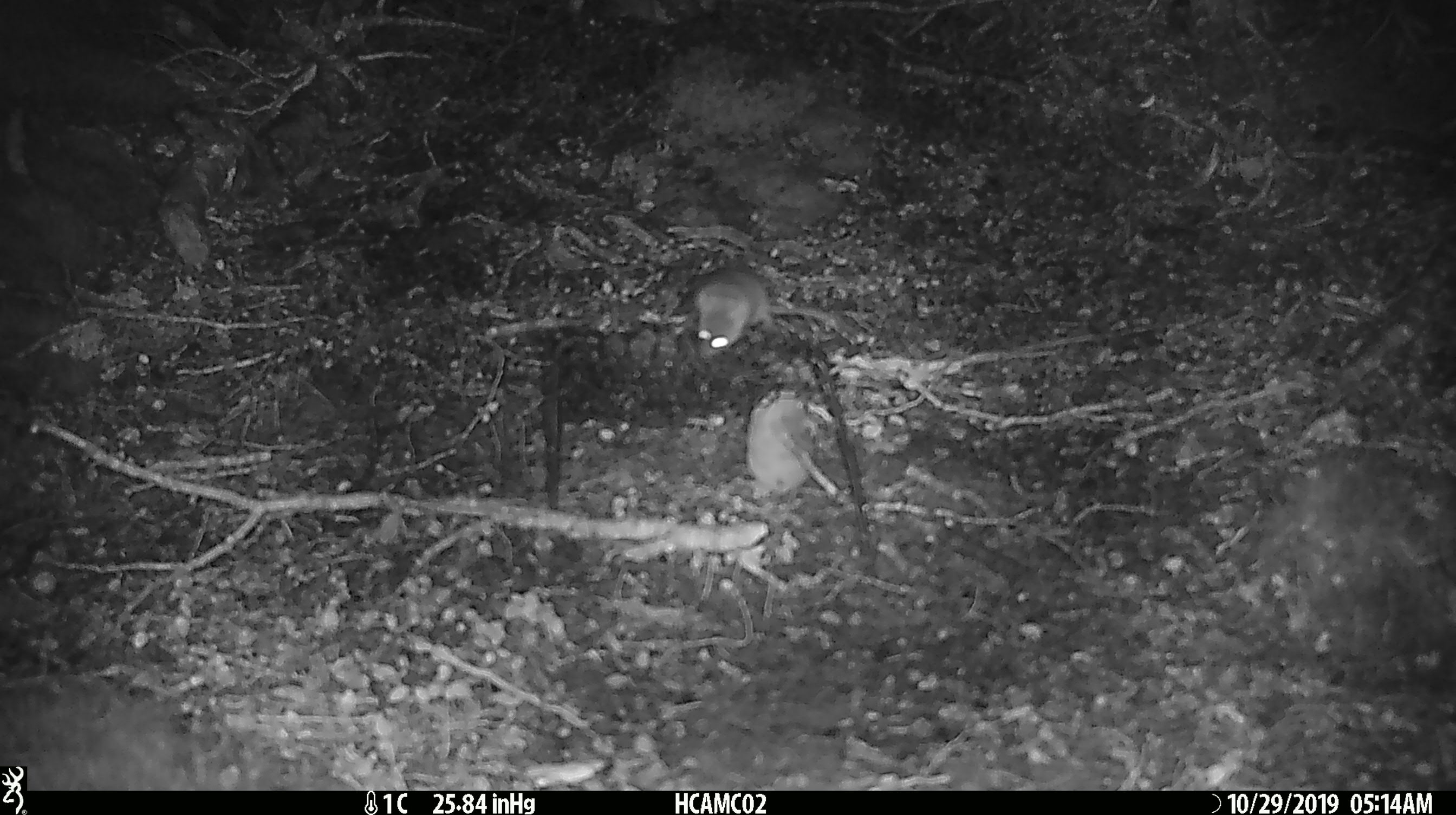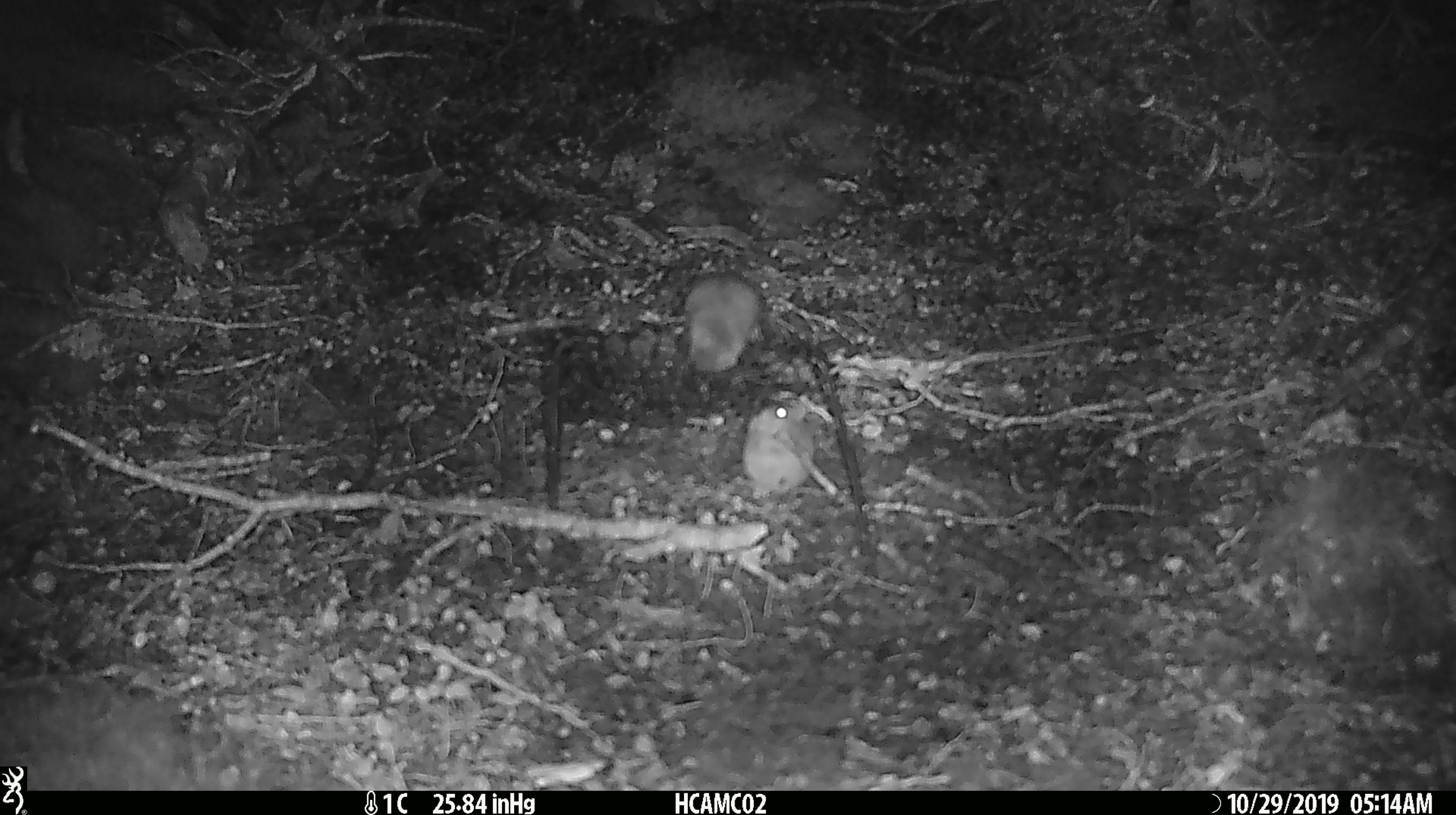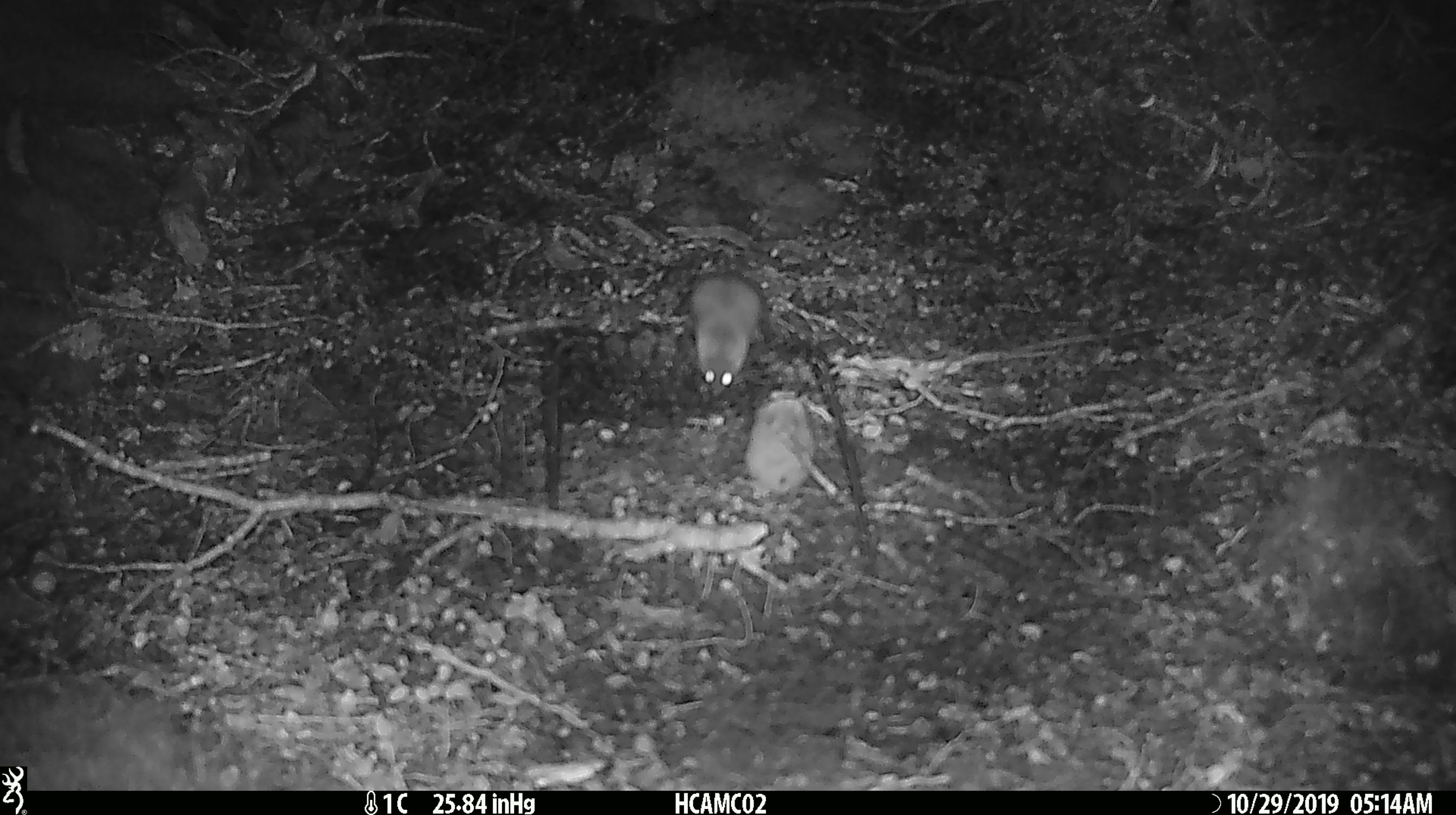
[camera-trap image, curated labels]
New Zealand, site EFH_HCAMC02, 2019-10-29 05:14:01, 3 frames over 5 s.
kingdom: Animalia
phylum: Chordata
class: Mammalia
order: Rodentia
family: Muridae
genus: Mus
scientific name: Mus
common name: mouse